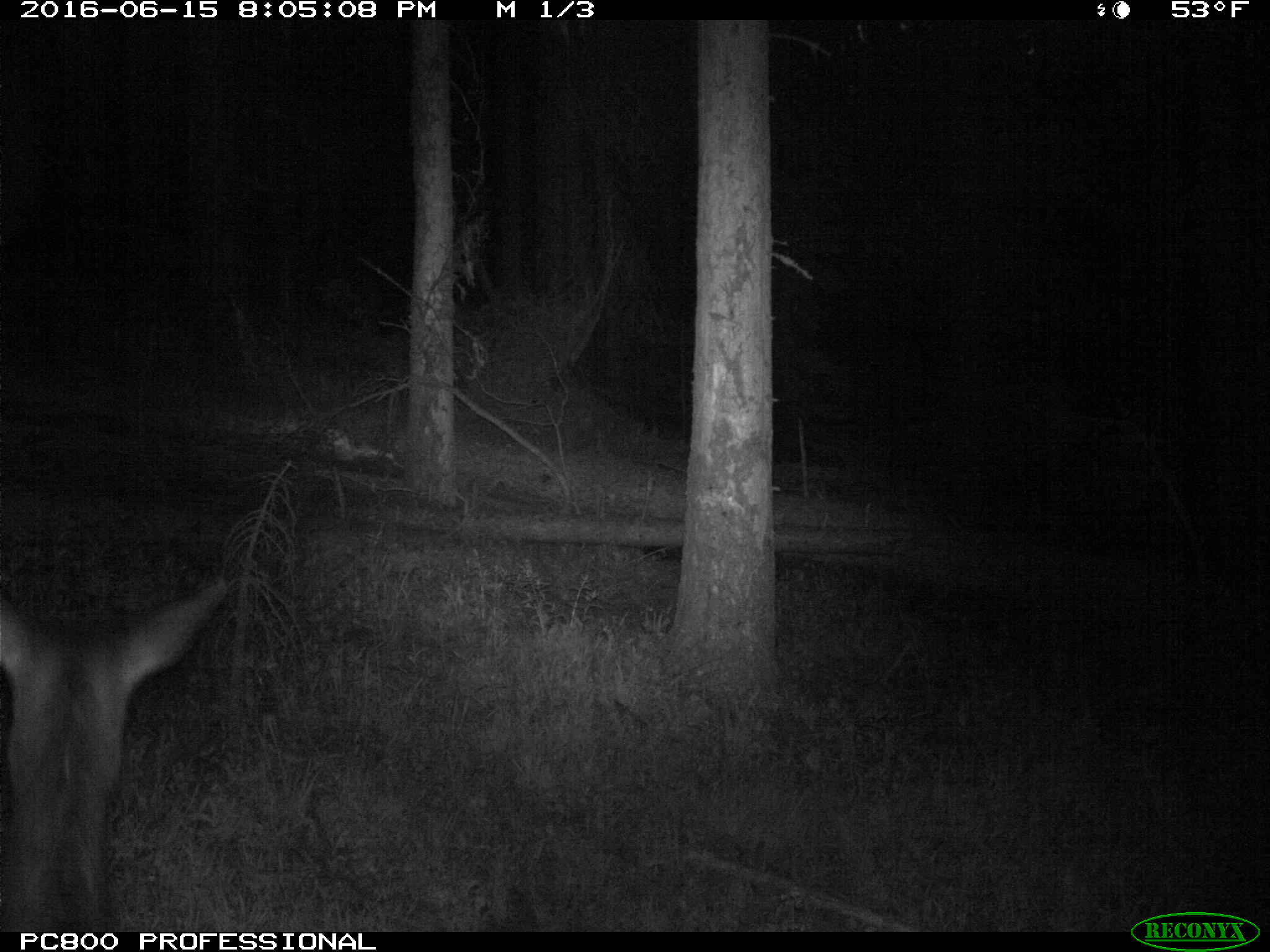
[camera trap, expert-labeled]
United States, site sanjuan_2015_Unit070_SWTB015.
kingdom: Animalia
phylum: Chordata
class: Mammalia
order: Artiodactyla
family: Cervidae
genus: Cervus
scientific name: Cervus elaphus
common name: red deer